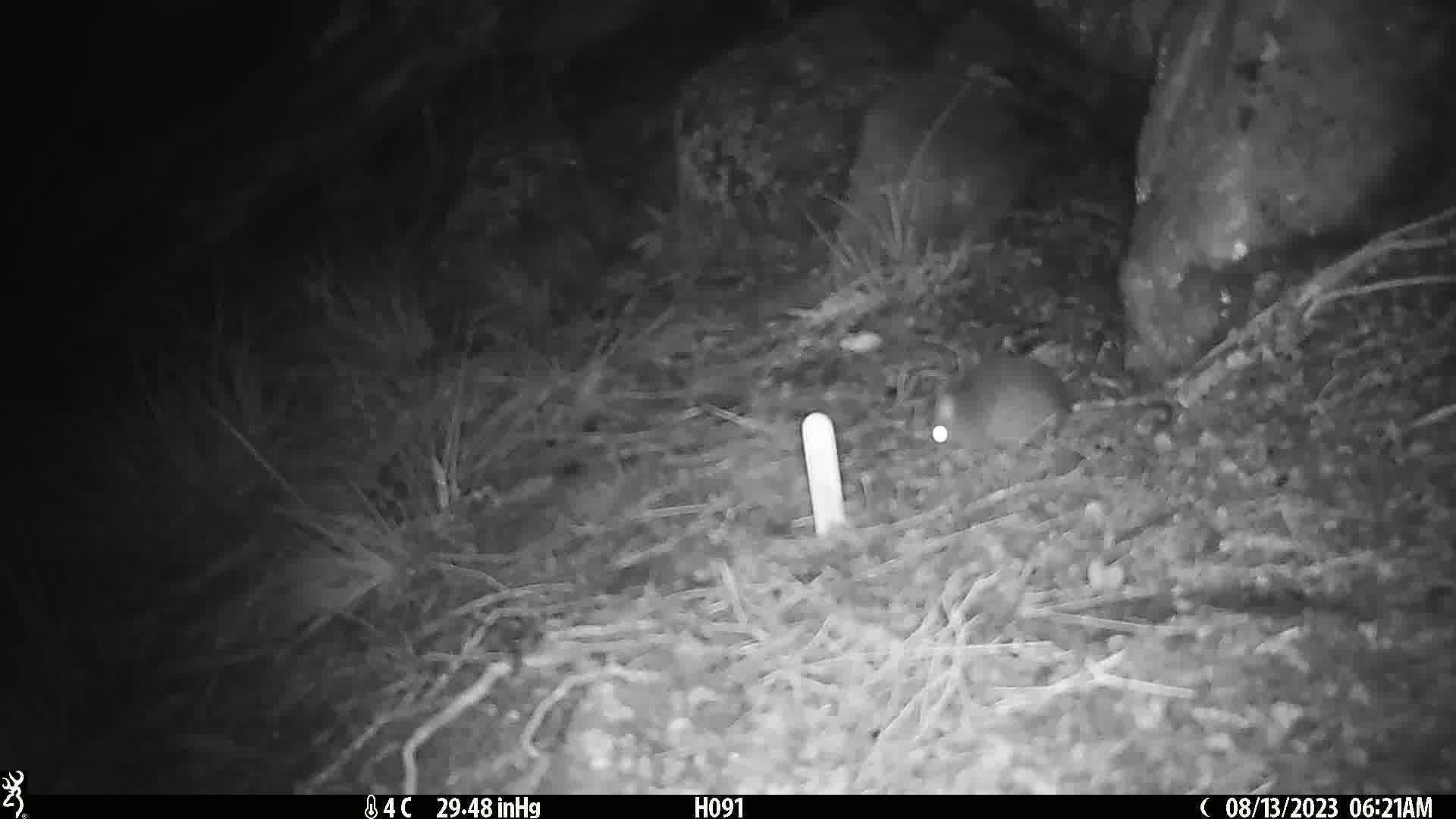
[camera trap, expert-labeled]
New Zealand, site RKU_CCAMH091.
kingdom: Animalia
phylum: Chordata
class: Mammalia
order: Rodentia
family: Muridae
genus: Rattus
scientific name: Rattus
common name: rat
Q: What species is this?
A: Rat (Rattus).